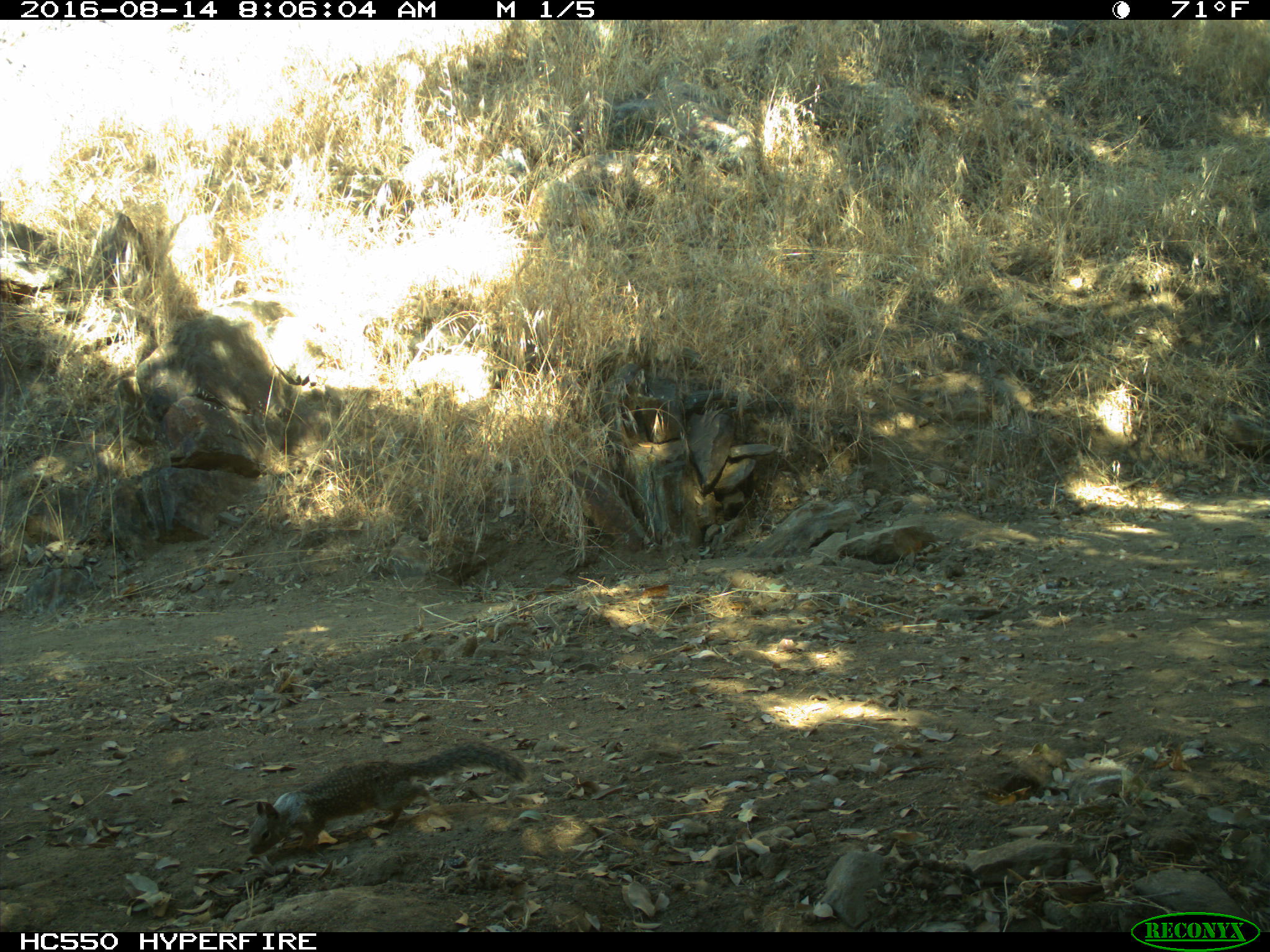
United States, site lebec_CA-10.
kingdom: Animalia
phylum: Chordata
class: Mammalia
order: Rodentia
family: Sciuridae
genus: Otospermophilus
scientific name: Otospermophilus beecheyi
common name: california ground squirrel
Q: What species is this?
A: Otospermophilus beecheyi (california ground squirrel).